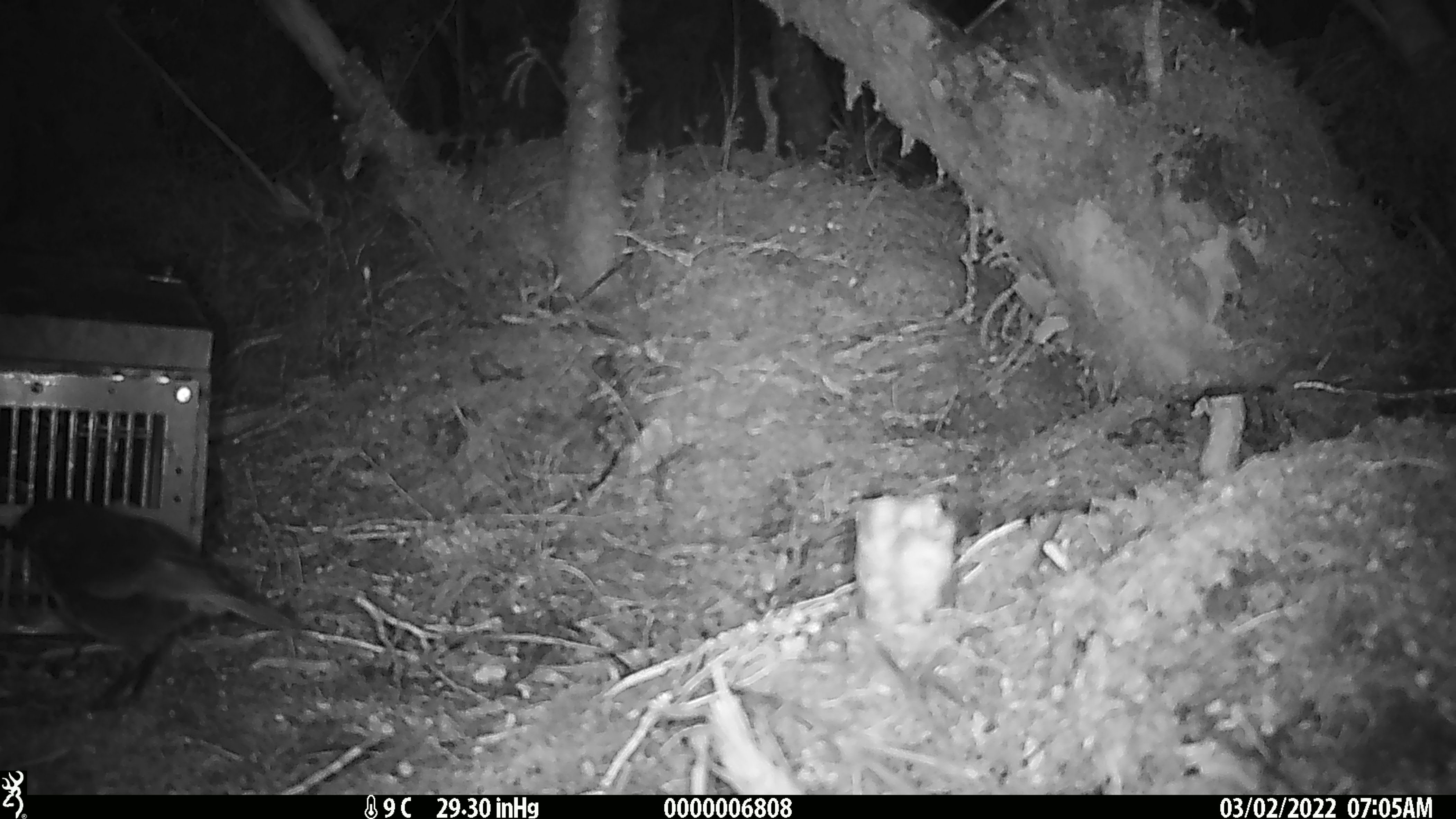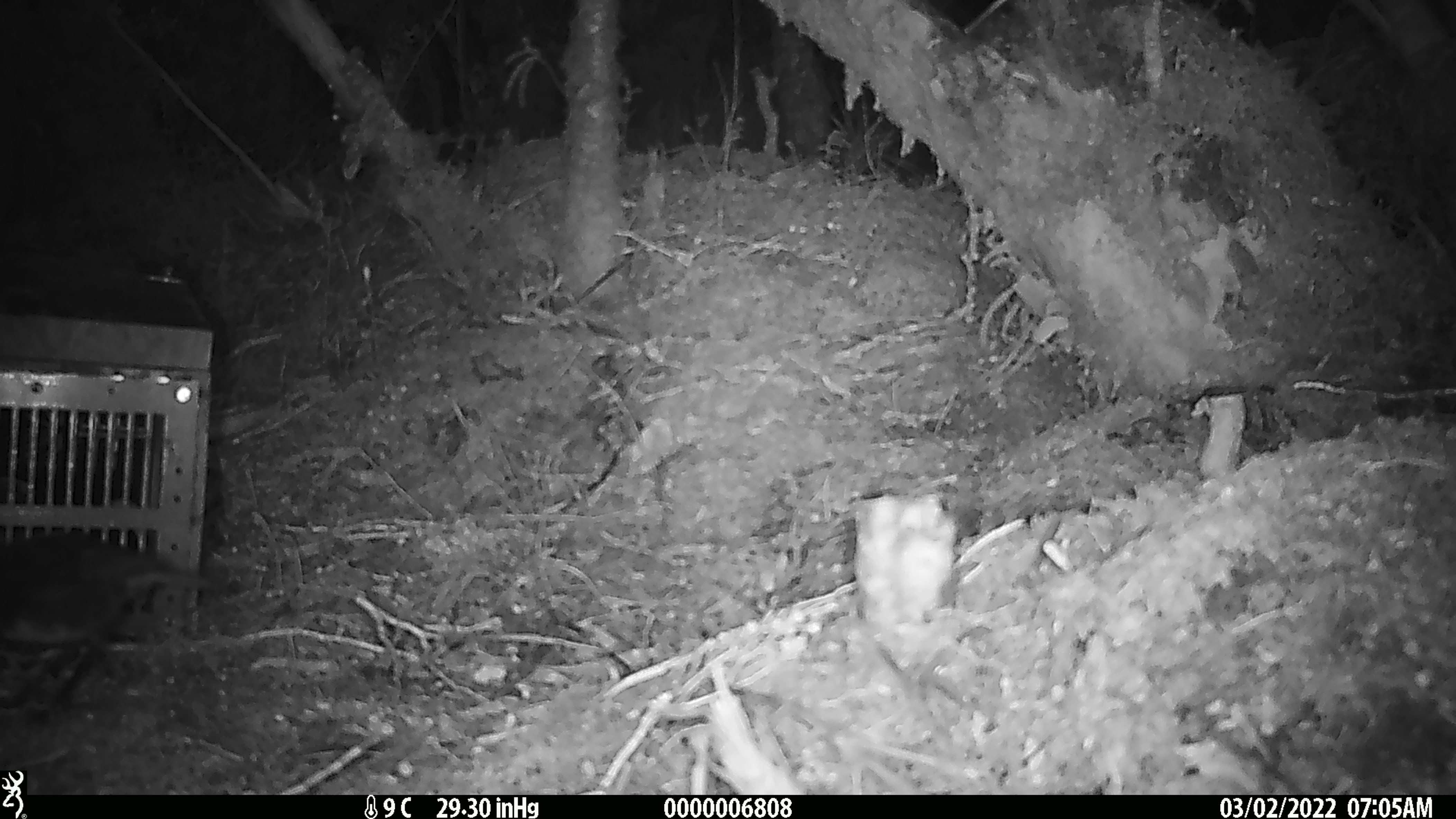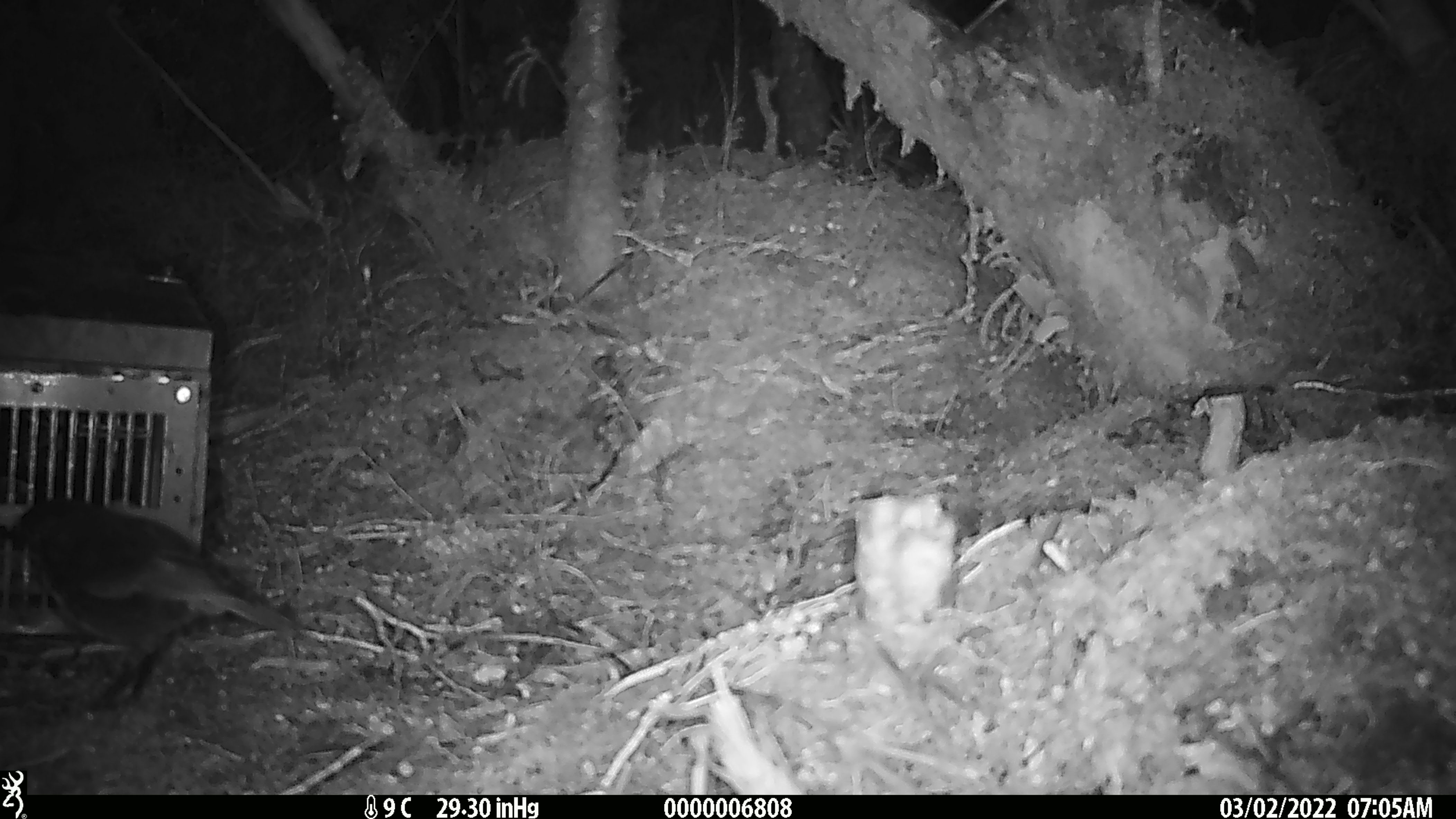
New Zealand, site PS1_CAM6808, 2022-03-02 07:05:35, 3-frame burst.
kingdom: Animalia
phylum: Chordata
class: Aves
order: Passeriformes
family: Petroicidae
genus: Petroica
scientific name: Petroica australis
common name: new zealand robin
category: robin